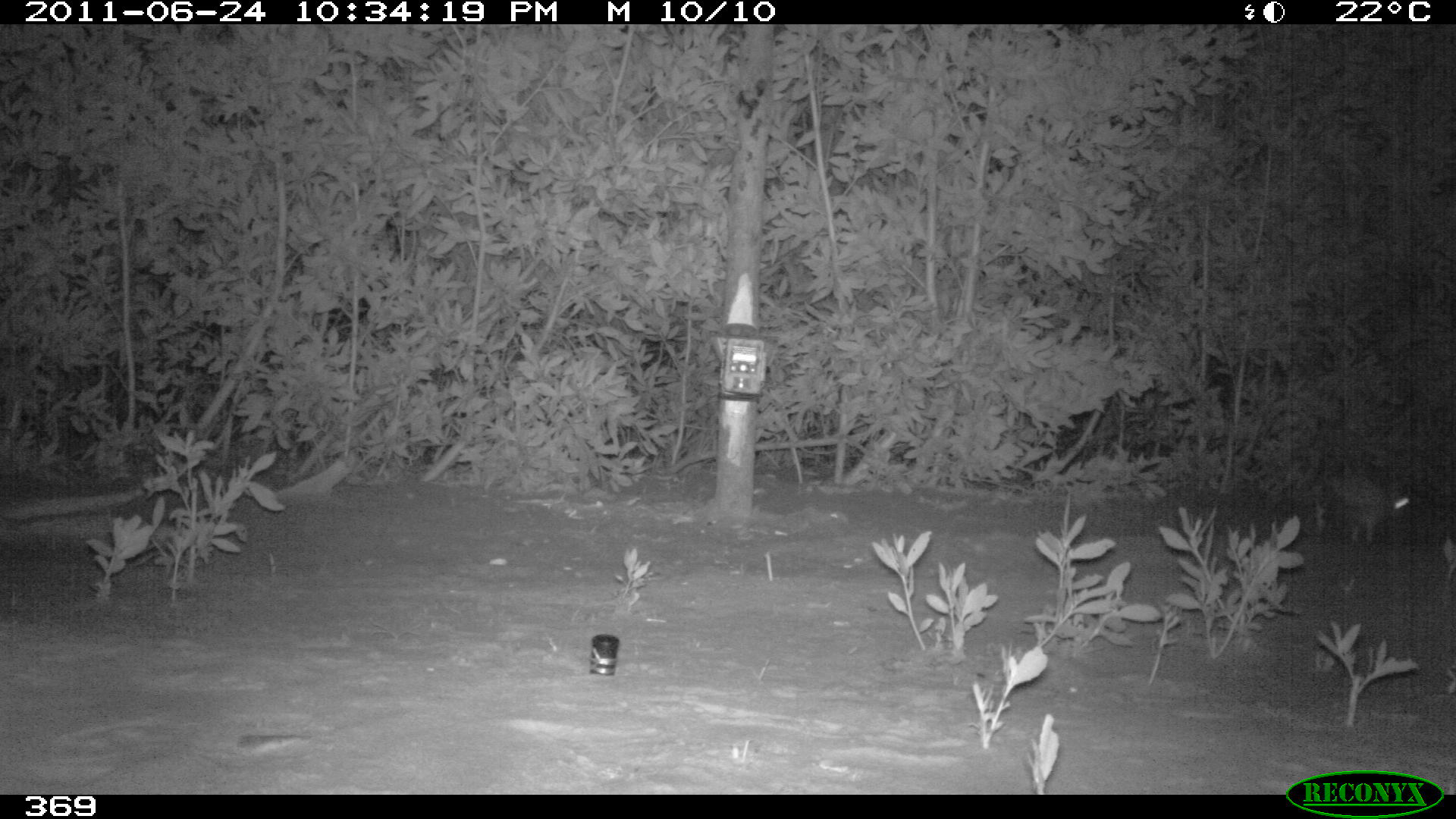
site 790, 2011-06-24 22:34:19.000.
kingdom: Animalia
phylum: Chordata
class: Mammalia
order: Lagomorpha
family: Leporidae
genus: Sylvilagus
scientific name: Sylvilagus brasiliensis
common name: tapeti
Sylvilagus brasiliensis (tapeti).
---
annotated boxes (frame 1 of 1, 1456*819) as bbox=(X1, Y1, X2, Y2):
sylvilagus brasiliensis: bbox=(1329, 467, 1395, 552)